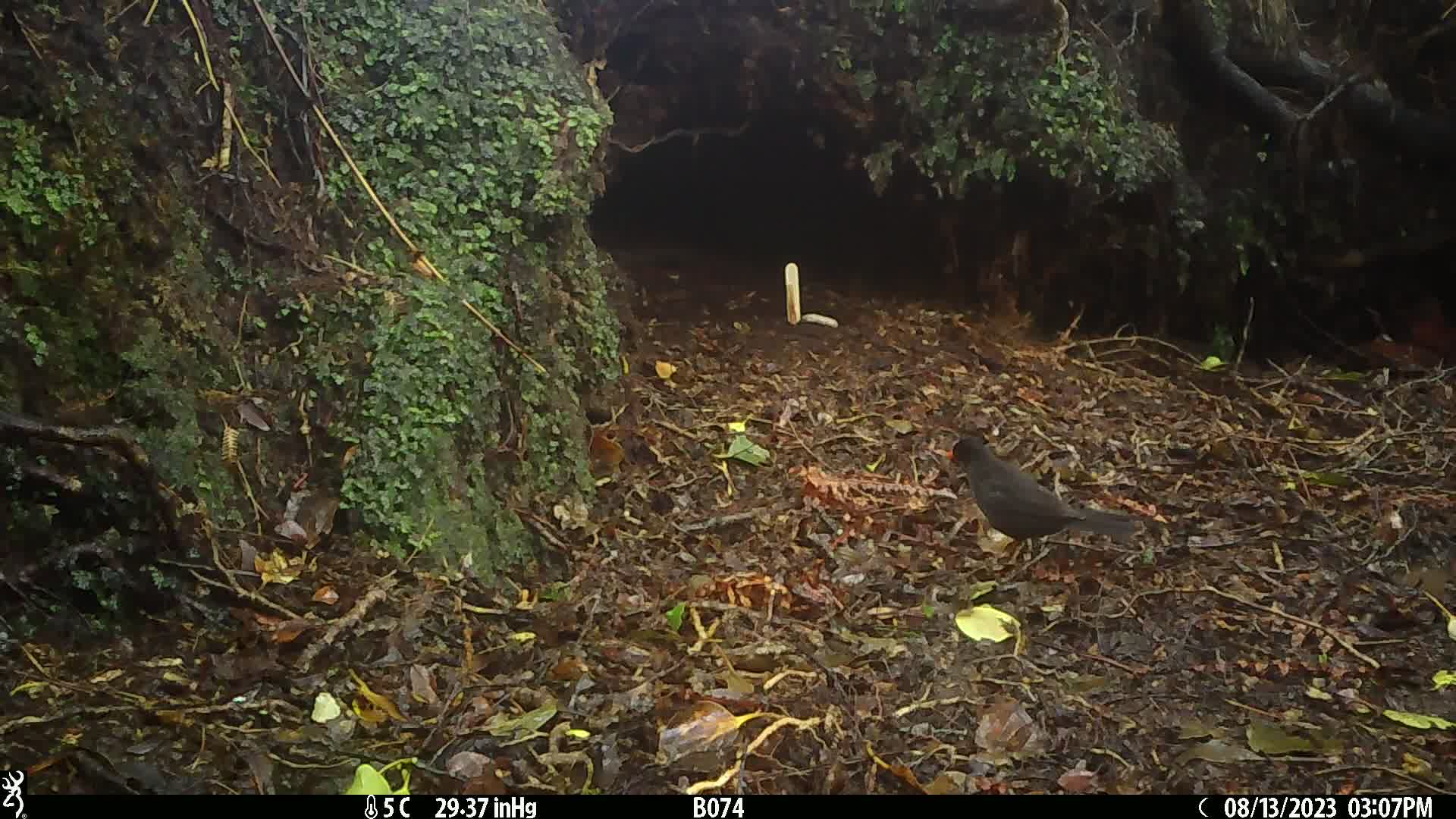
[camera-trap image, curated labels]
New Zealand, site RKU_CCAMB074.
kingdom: Animalia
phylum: Chordata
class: Aves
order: Passeriformes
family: Turdidae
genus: Turdus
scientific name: Turdus merula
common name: eurasian blackbird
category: blackbird